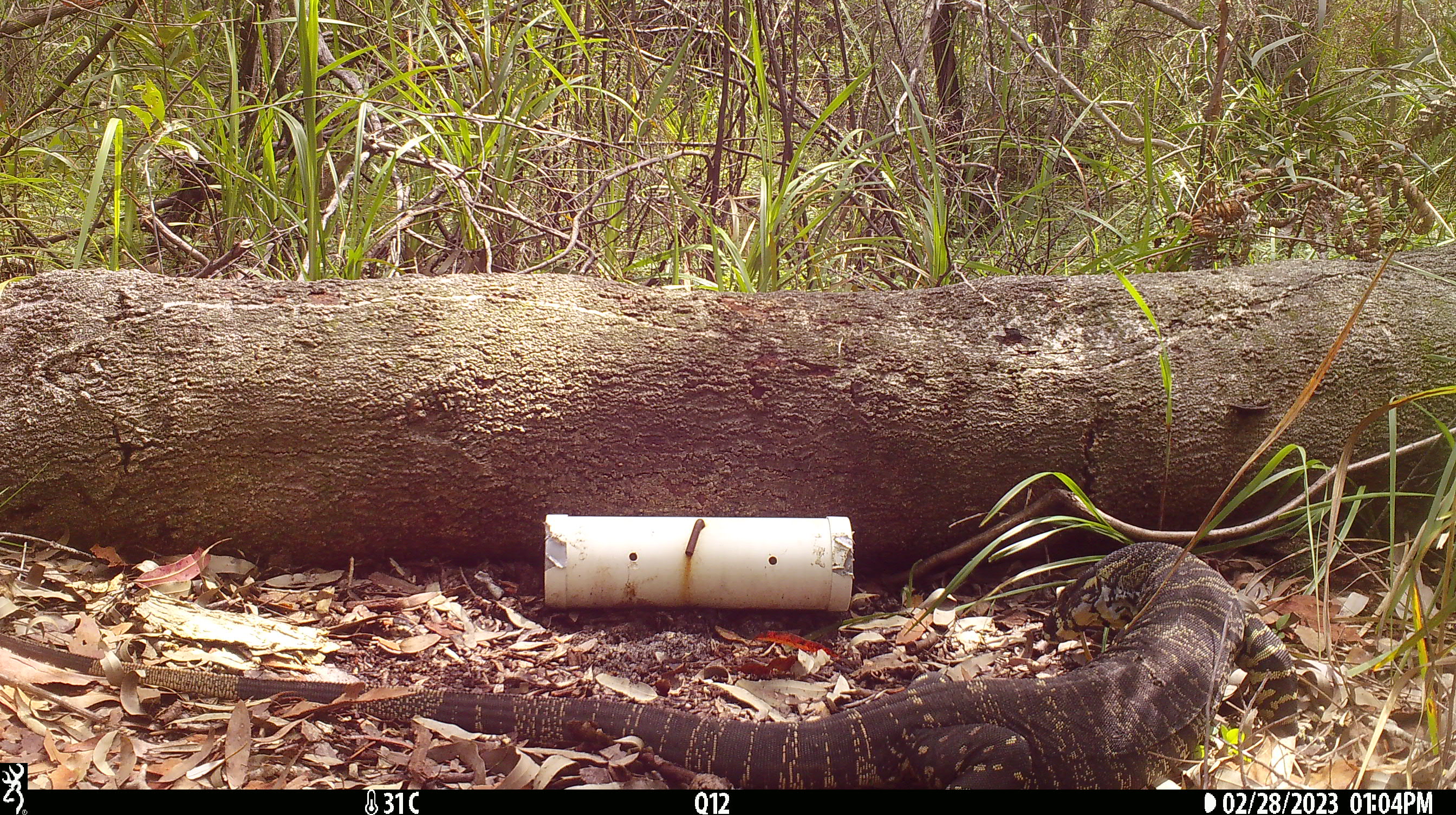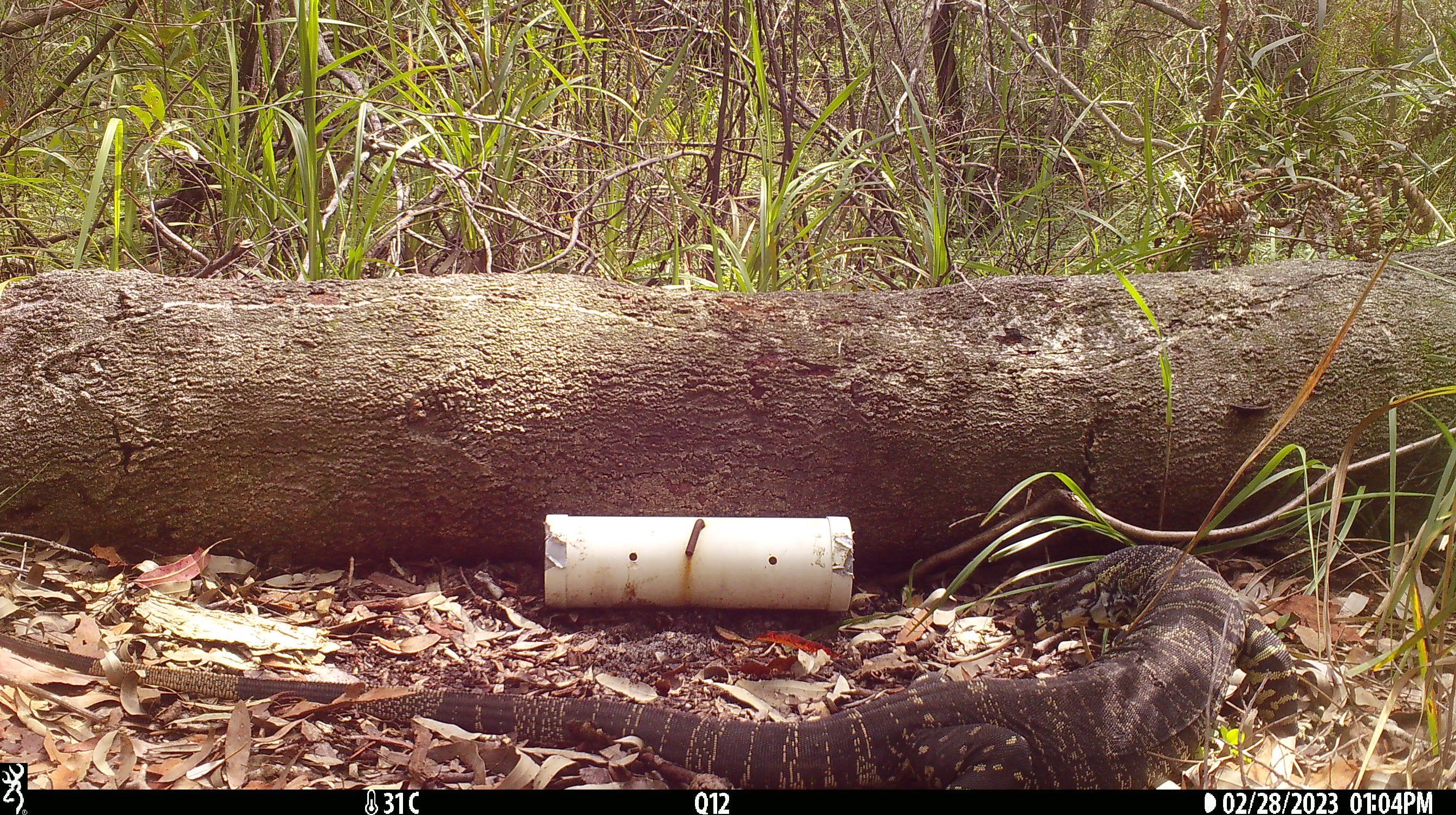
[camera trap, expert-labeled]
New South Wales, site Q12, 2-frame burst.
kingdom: Animalia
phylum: Chordata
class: Reptilia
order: Squamata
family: Varanidae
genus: Varanus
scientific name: Varanus varius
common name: lace monitor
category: goanna